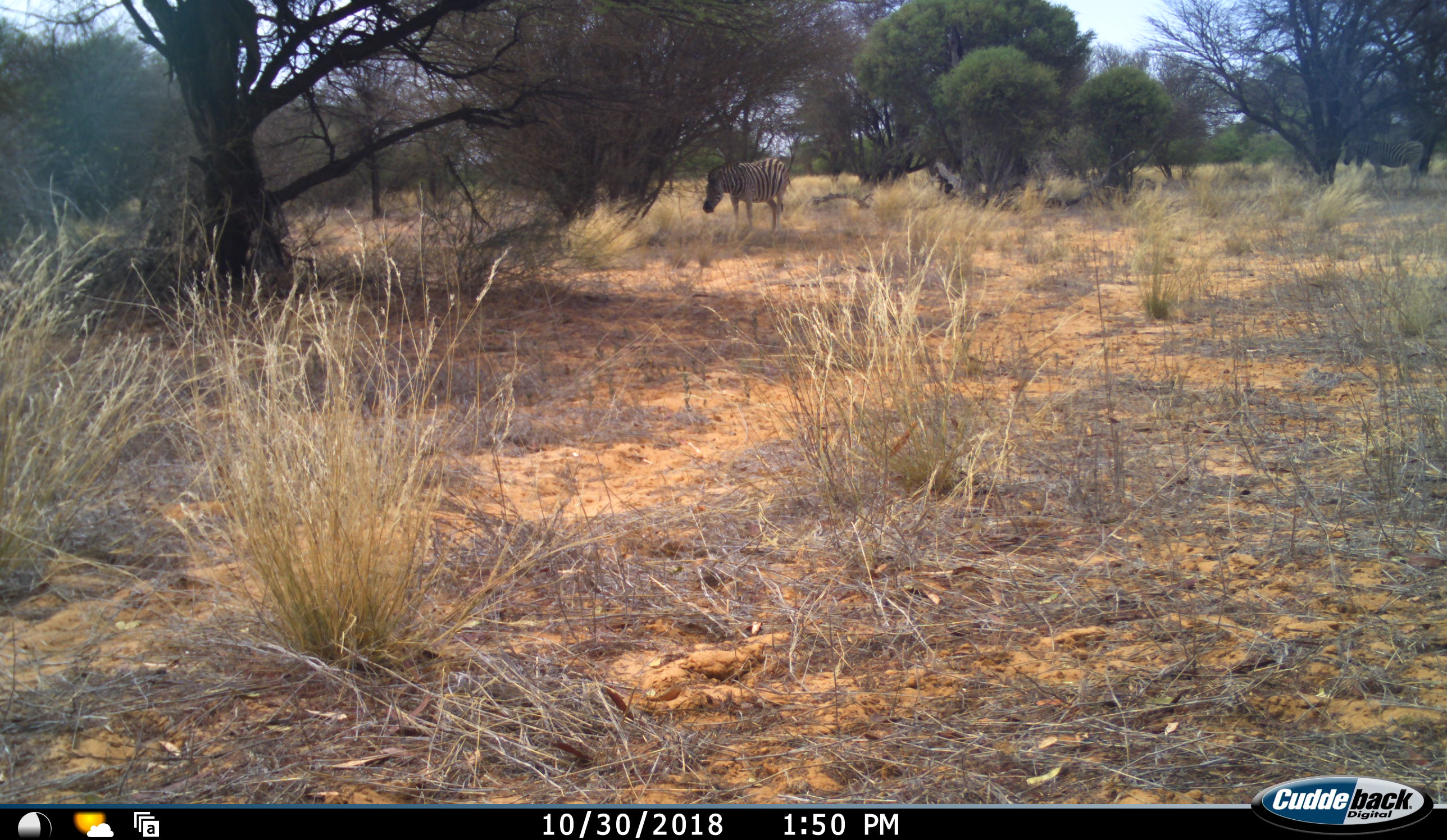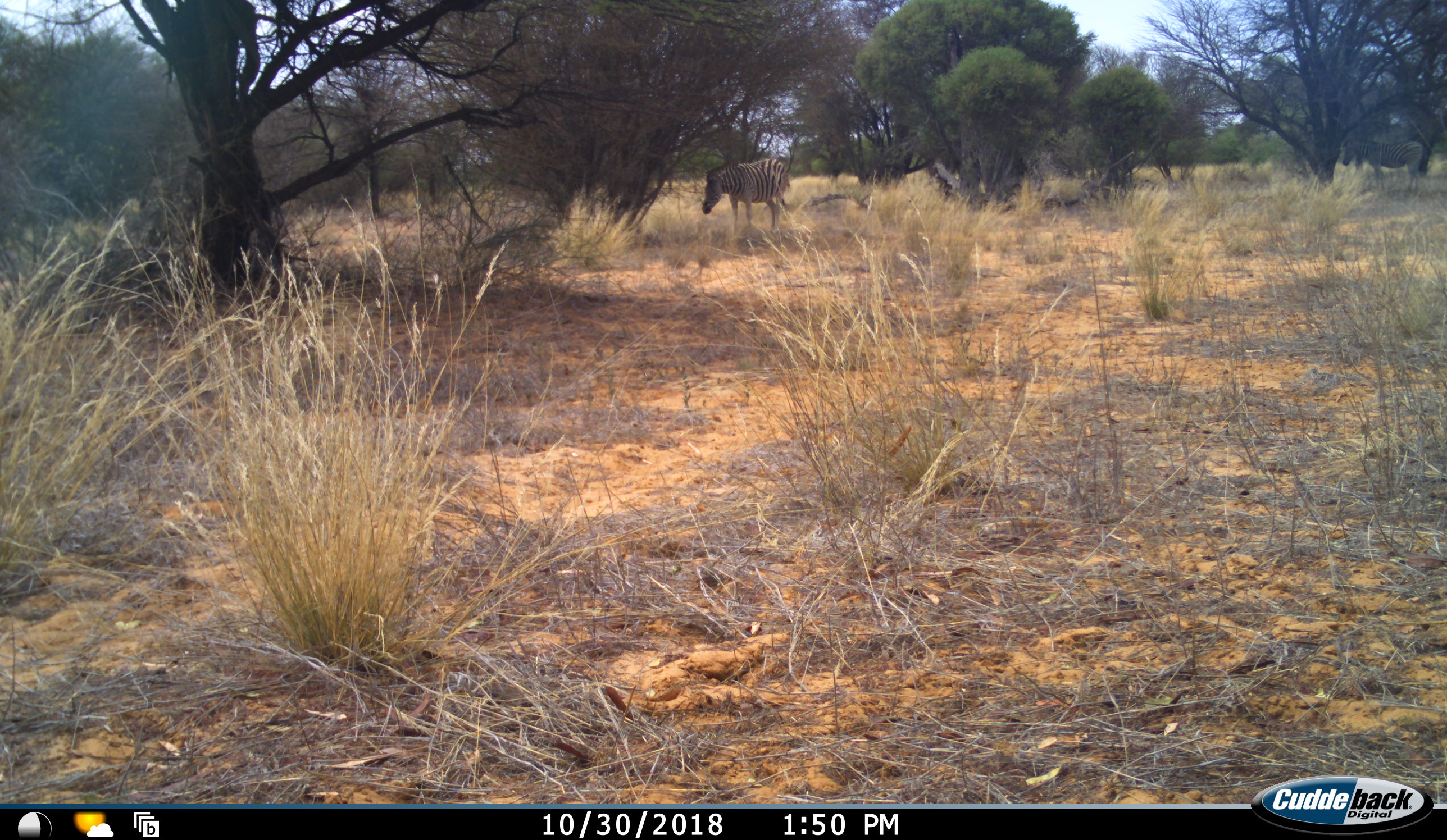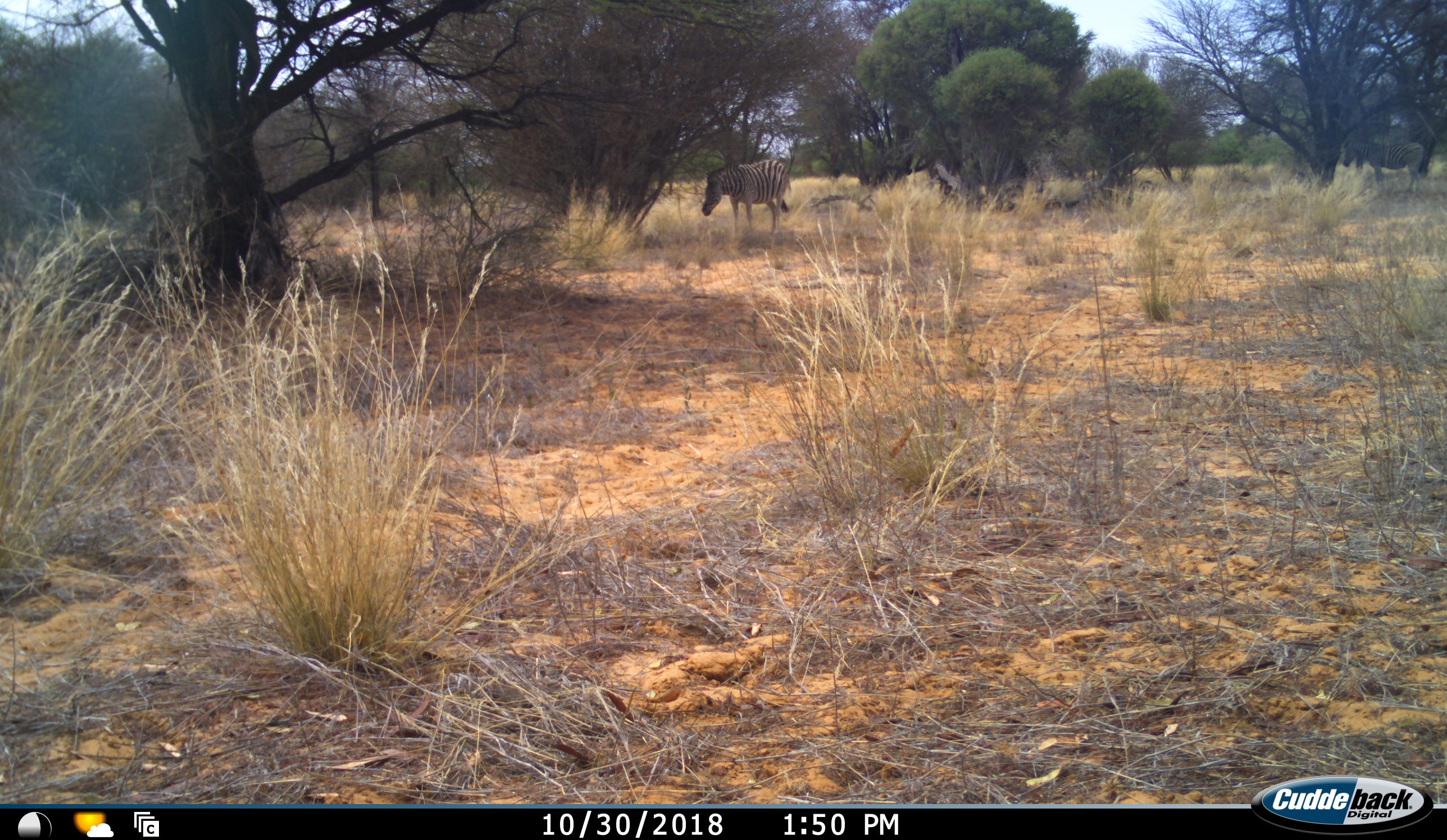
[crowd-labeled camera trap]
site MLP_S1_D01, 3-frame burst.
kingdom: Animalia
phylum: Chordata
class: Mammalia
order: Perissodactyla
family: Equidae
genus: Equus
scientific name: Equus quagga burchellii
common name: burchell's zebra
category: zebraburchells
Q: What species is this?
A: Zebraburchells (burchell's zebra) (Equus quagga burchellii).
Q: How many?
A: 1.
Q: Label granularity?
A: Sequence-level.